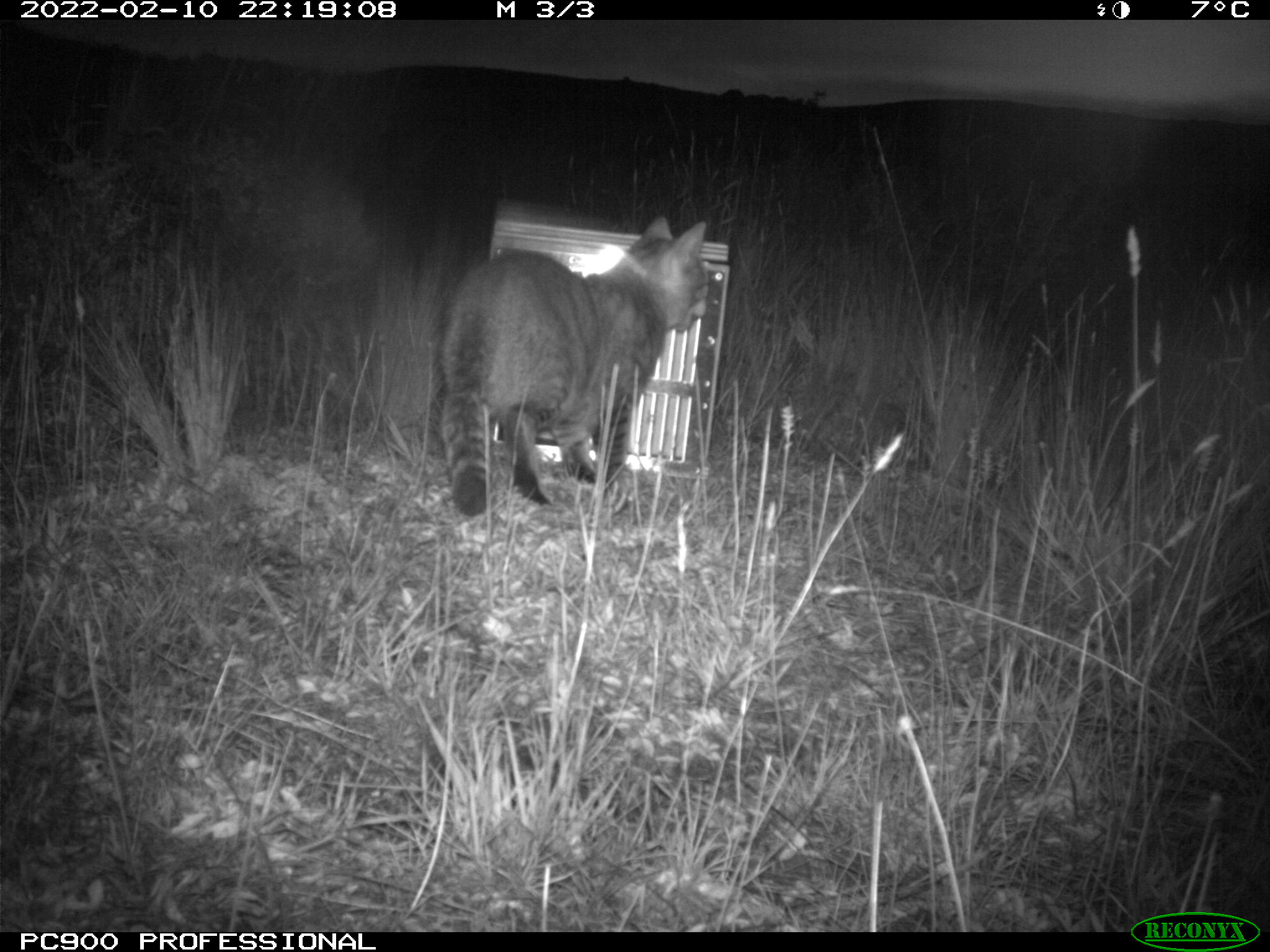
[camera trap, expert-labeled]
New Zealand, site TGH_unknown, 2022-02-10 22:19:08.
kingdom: Animalia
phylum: Chordata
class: Mammalia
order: Carnivora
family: Felidae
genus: Felis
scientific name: Felis catus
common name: domestic cat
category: cat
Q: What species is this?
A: Cat (domestic cat) (Felis catus).